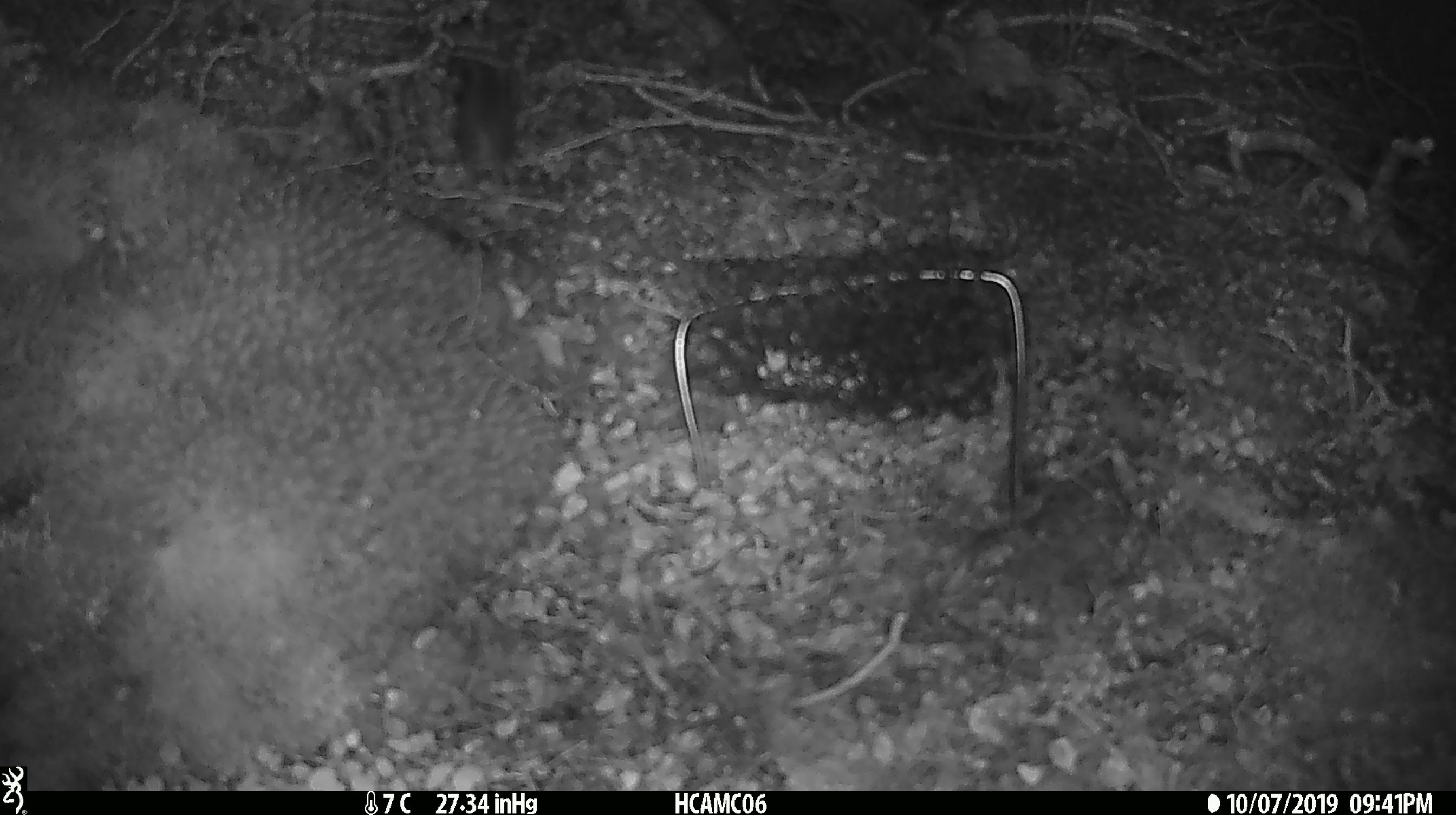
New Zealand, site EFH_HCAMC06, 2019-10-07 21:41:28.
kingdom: Animalia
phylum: Chordata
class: Mammalia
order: Rodentia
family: Muridae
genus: Mus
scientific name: Mus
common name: mouse